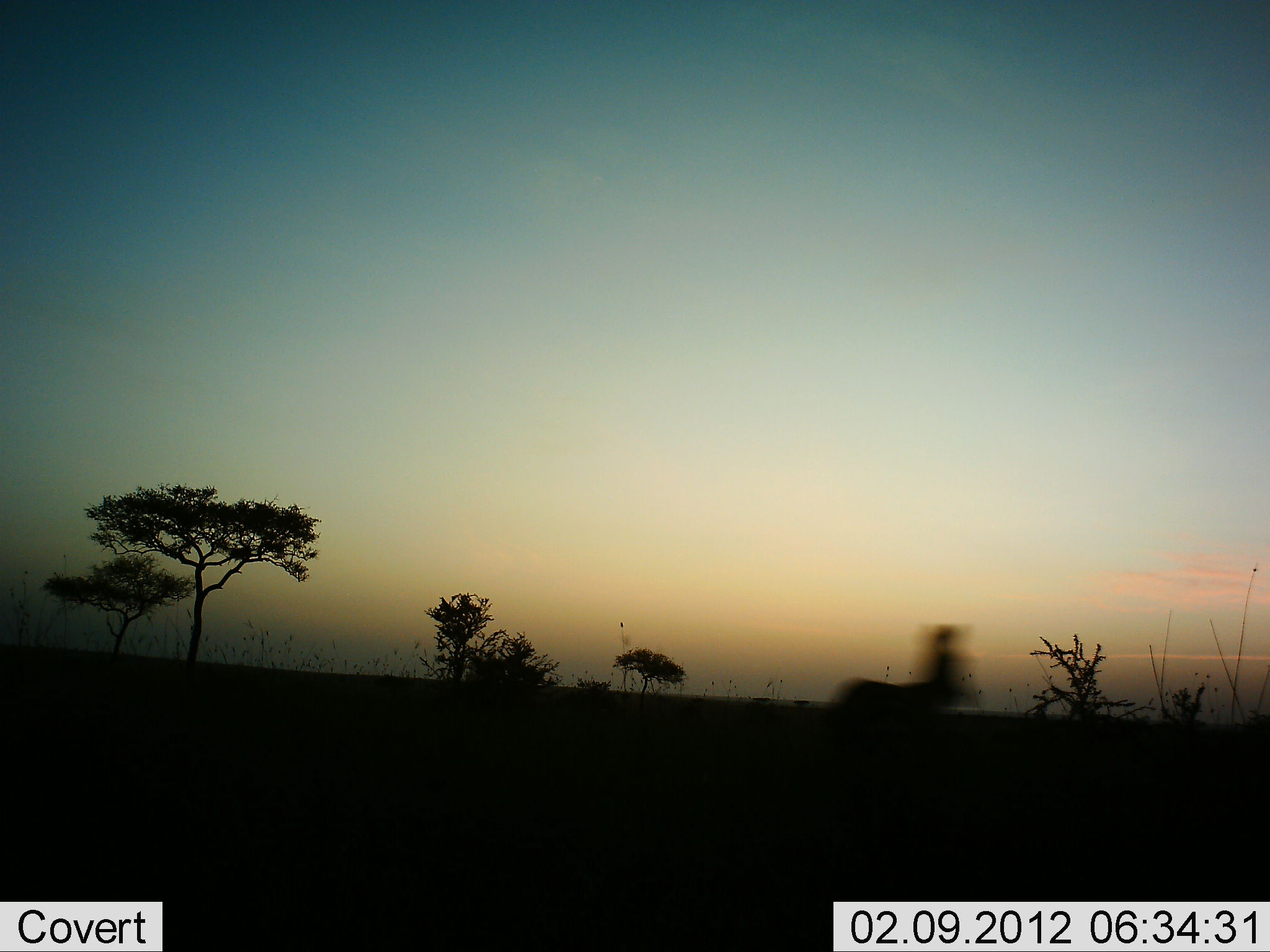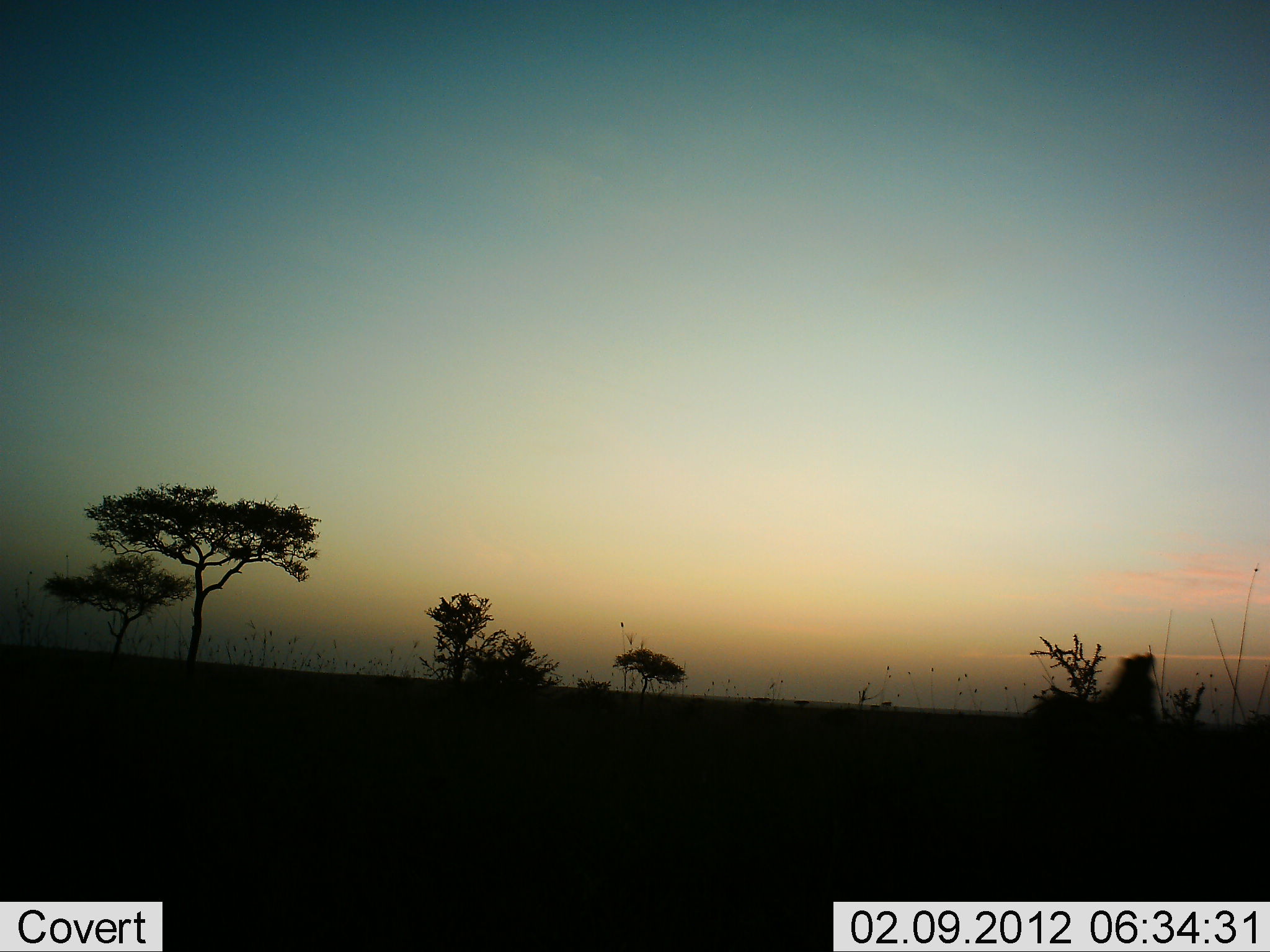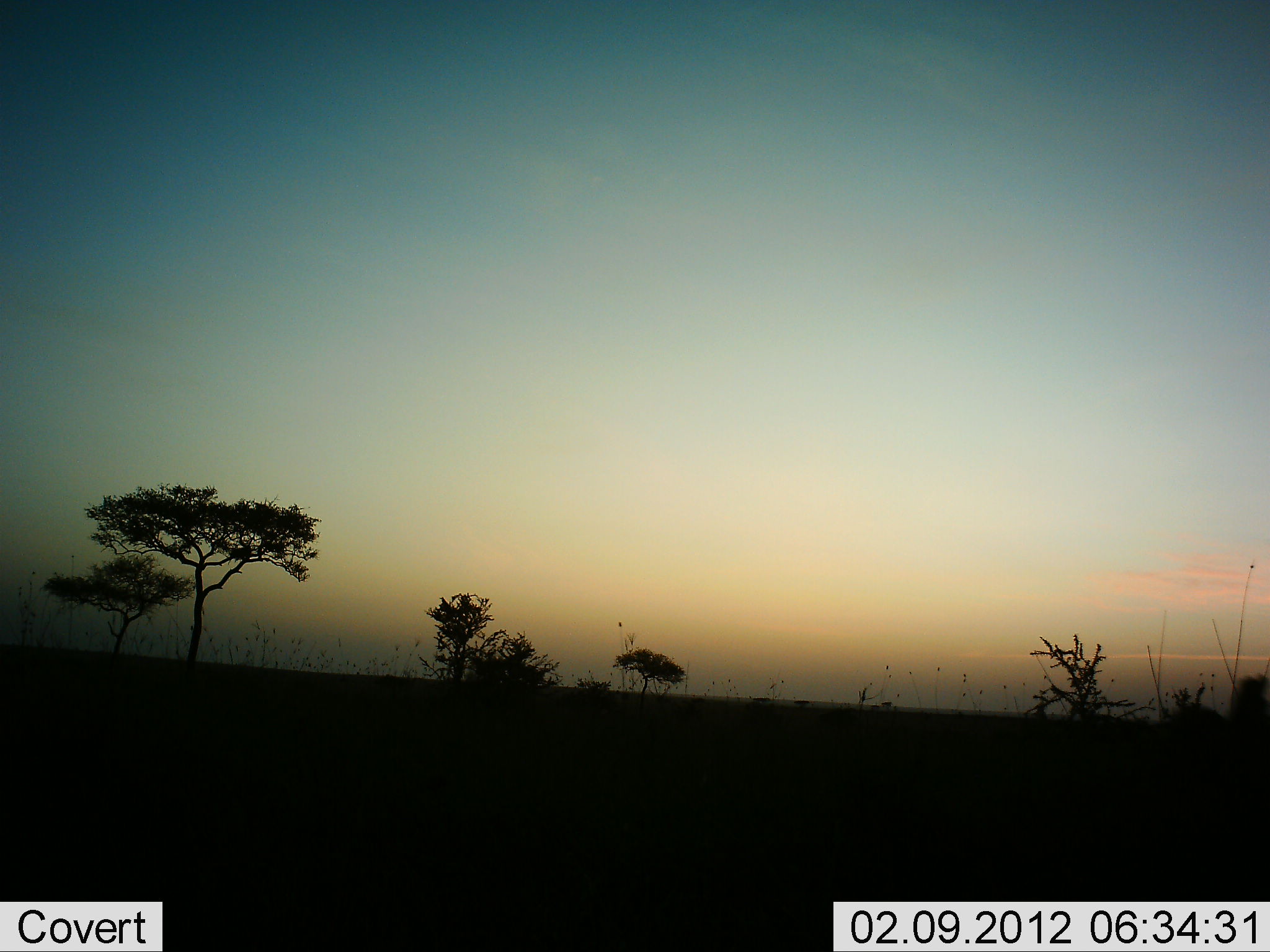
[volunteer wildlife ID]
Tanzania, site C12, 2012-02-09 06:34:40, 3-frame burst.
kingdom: Animalia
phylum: Chordata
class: Mammalia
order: Perissodactyla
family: Equidae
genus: Equus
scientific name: Equus quagga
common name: plains zebra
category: zebra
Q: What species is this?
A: Zebra (plains zebra) (Equus quagga).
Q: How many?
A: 1.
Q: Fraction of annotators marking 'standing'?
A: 14%.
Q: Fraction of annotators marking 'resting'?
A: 0%.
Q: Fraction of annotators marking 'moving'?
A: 86%.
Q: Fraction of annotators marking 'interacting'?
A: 0%.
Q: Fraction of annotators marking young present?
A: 0%.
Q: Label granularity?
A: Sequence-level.